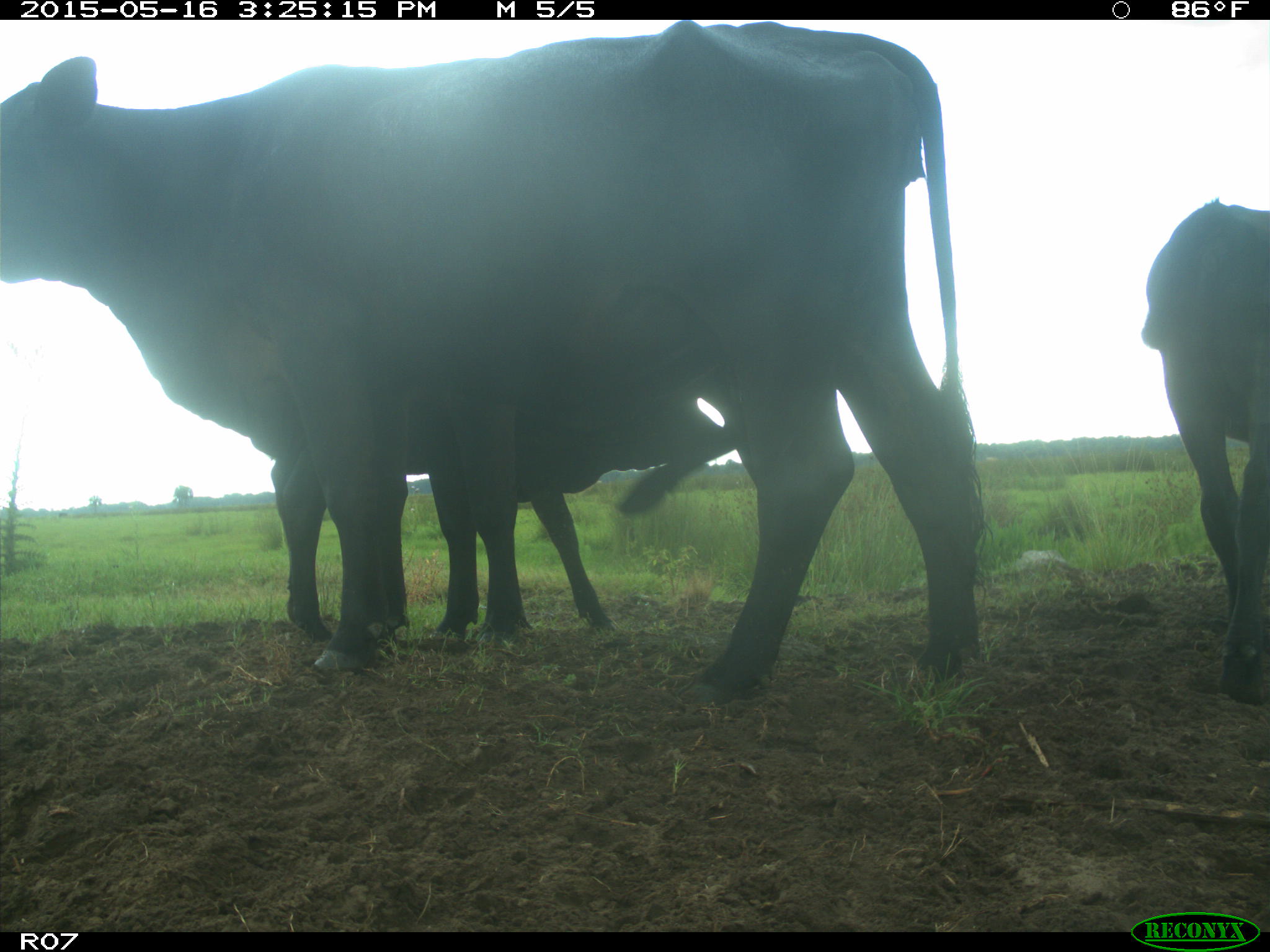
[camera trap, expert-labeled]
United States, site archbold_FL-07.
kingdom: Animalia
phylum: Chordata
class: Mammalia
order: Artiodactyla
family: Bovidae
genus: Bos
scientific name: Bos taurus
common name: domestic cow